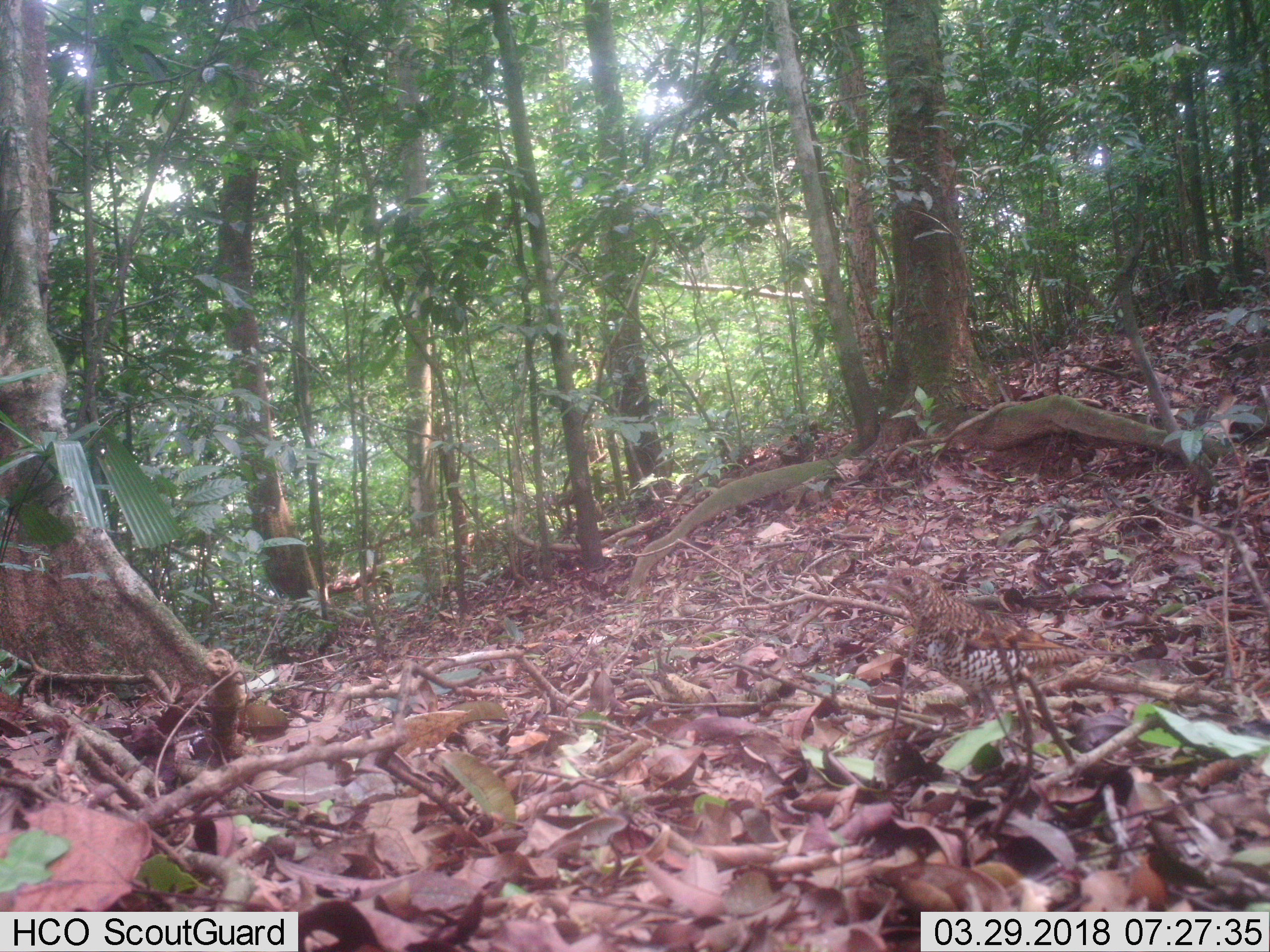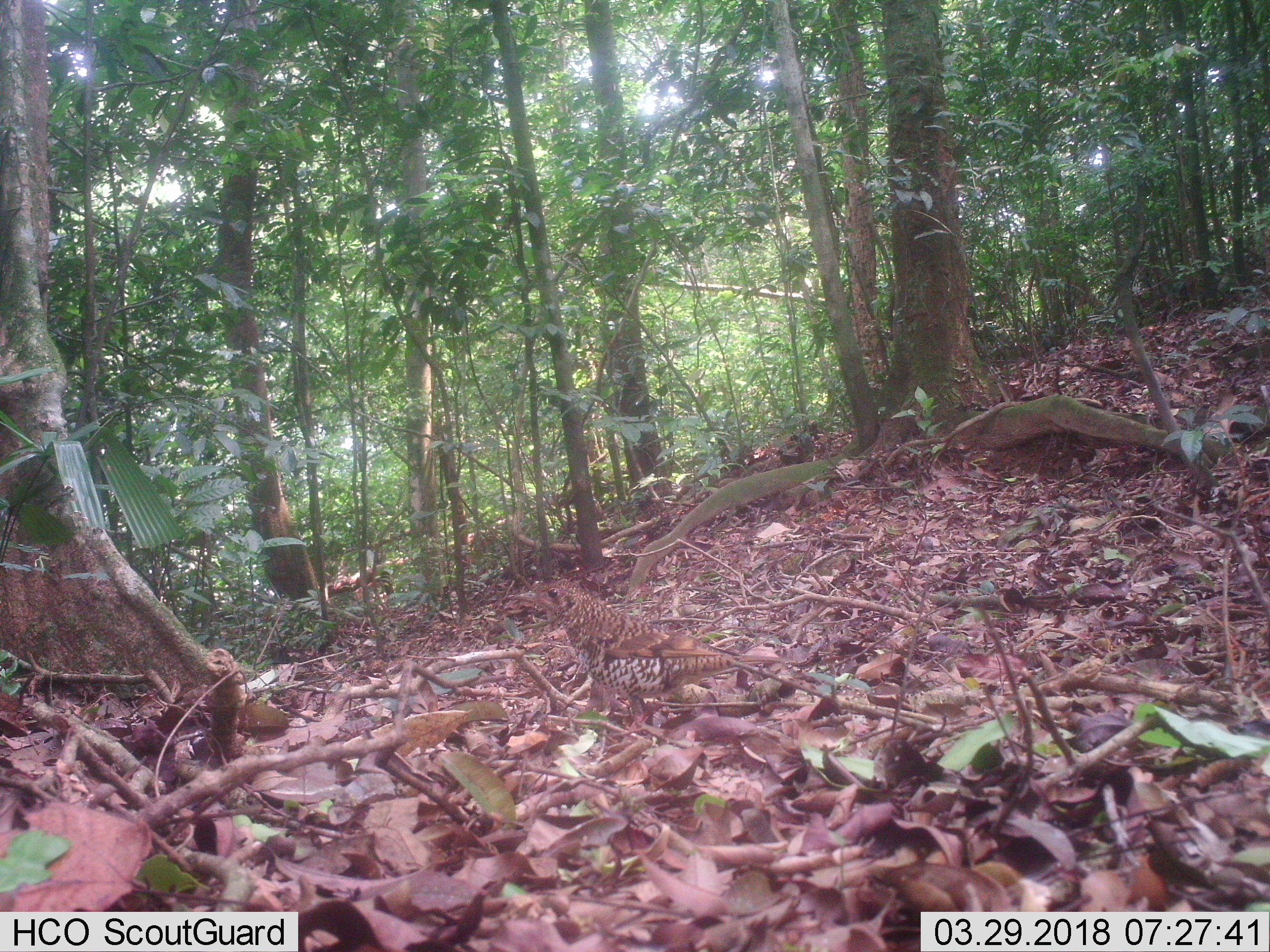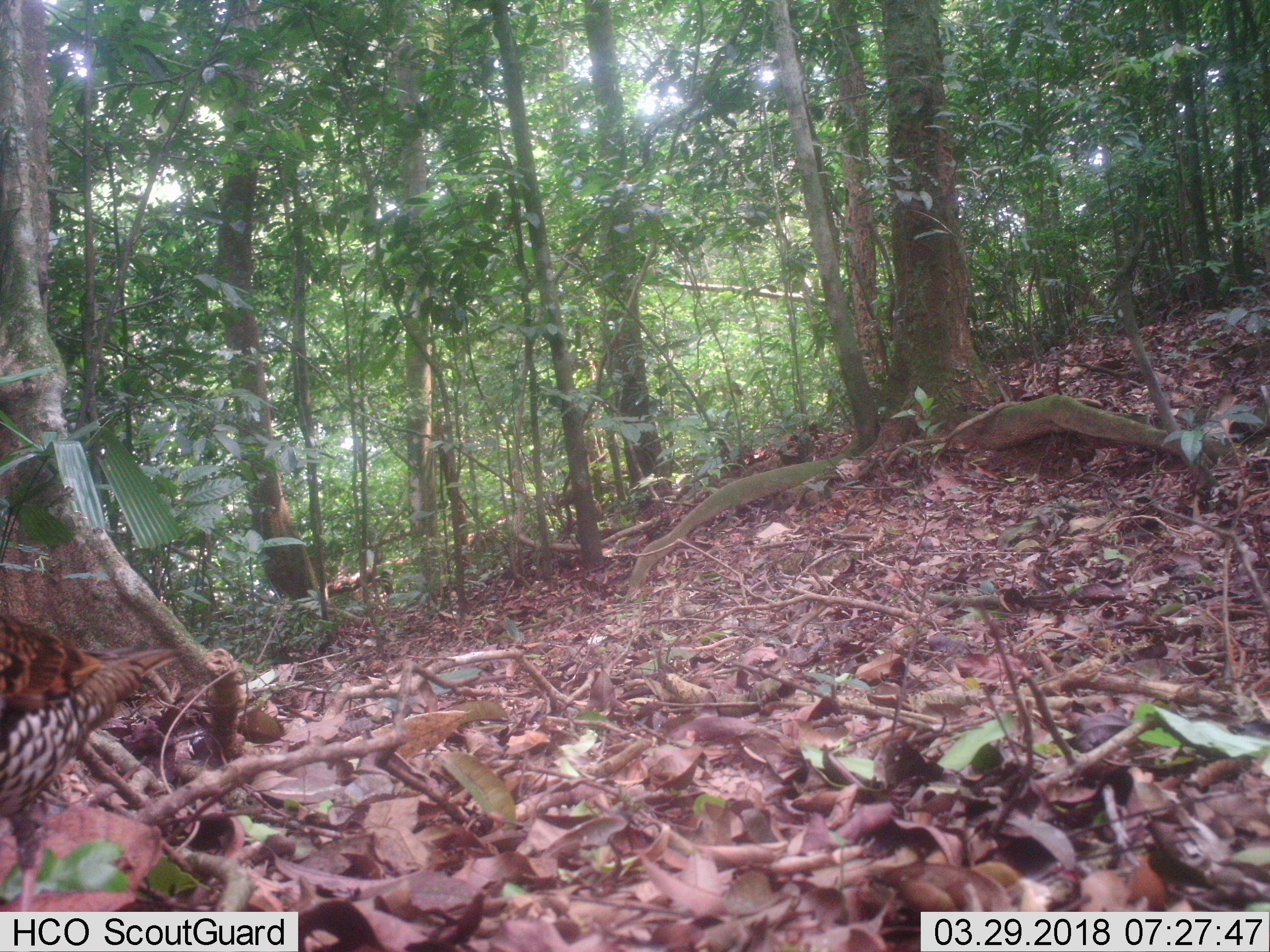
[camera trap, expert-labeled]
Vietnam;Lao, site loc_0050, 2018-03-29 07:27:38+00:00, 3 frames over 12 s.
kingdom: Animalia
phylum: Chordata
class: Aves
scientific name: Aves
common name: bird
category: unidentified bird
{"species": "unidentified bird (bird) (Aves)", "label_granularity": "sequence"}